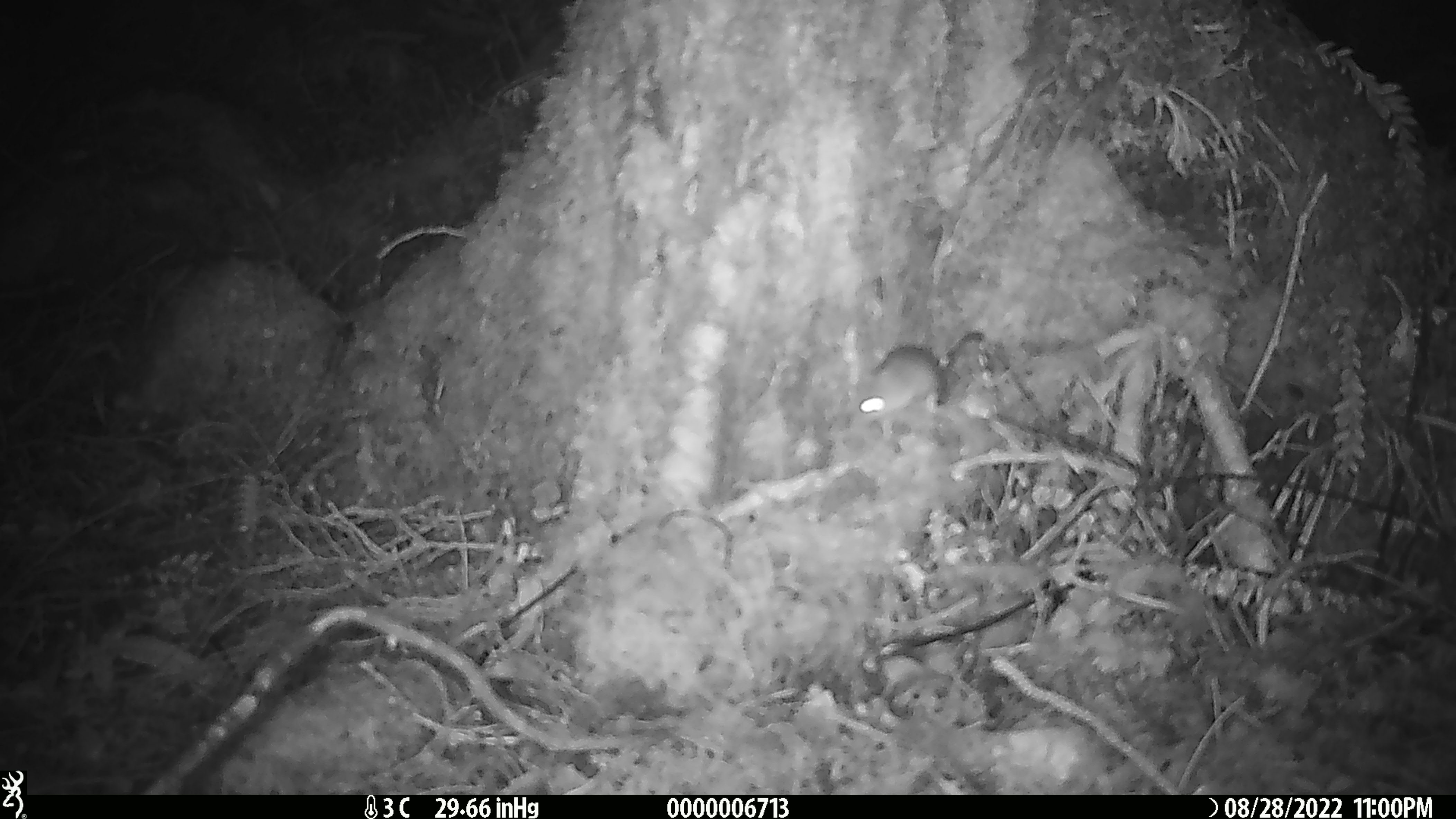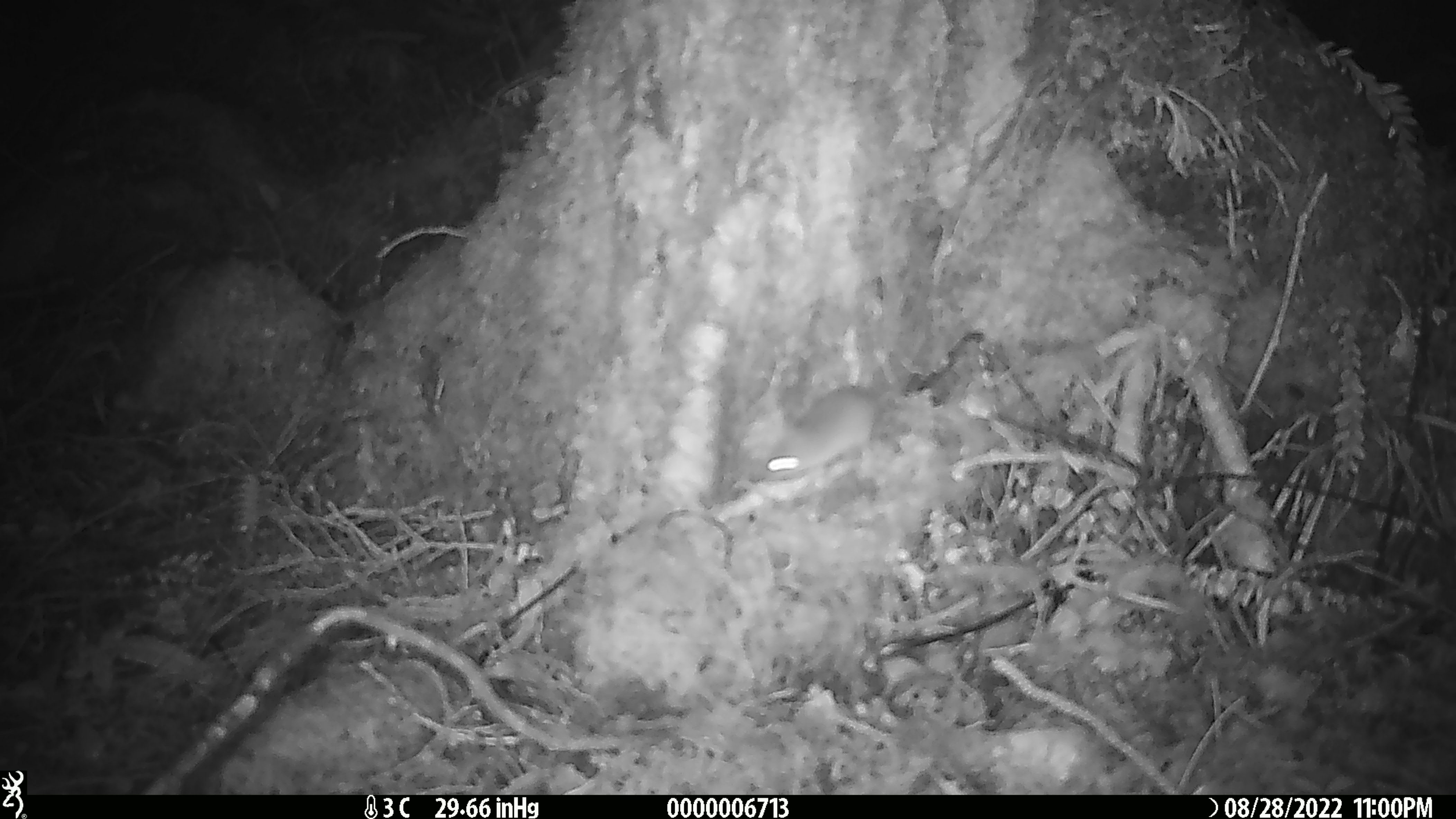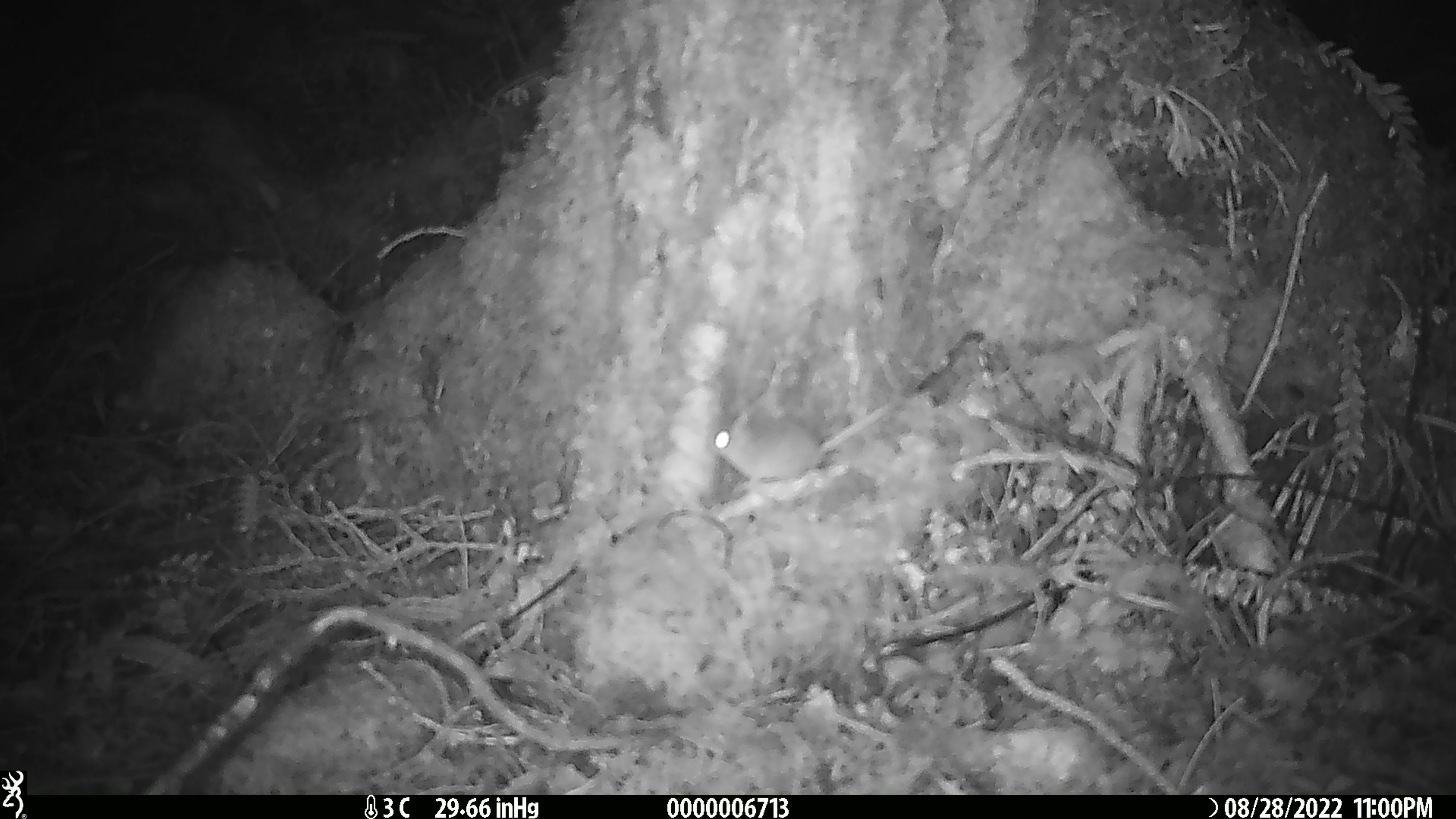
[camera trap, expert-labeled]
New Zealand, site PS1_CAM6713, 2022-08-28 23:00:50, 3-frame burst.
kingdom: Animalia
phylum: Chordata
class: Mammalia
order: Rodentia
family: Muridae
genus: Mus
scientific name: Mus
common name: mouse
Mouse (Mus).